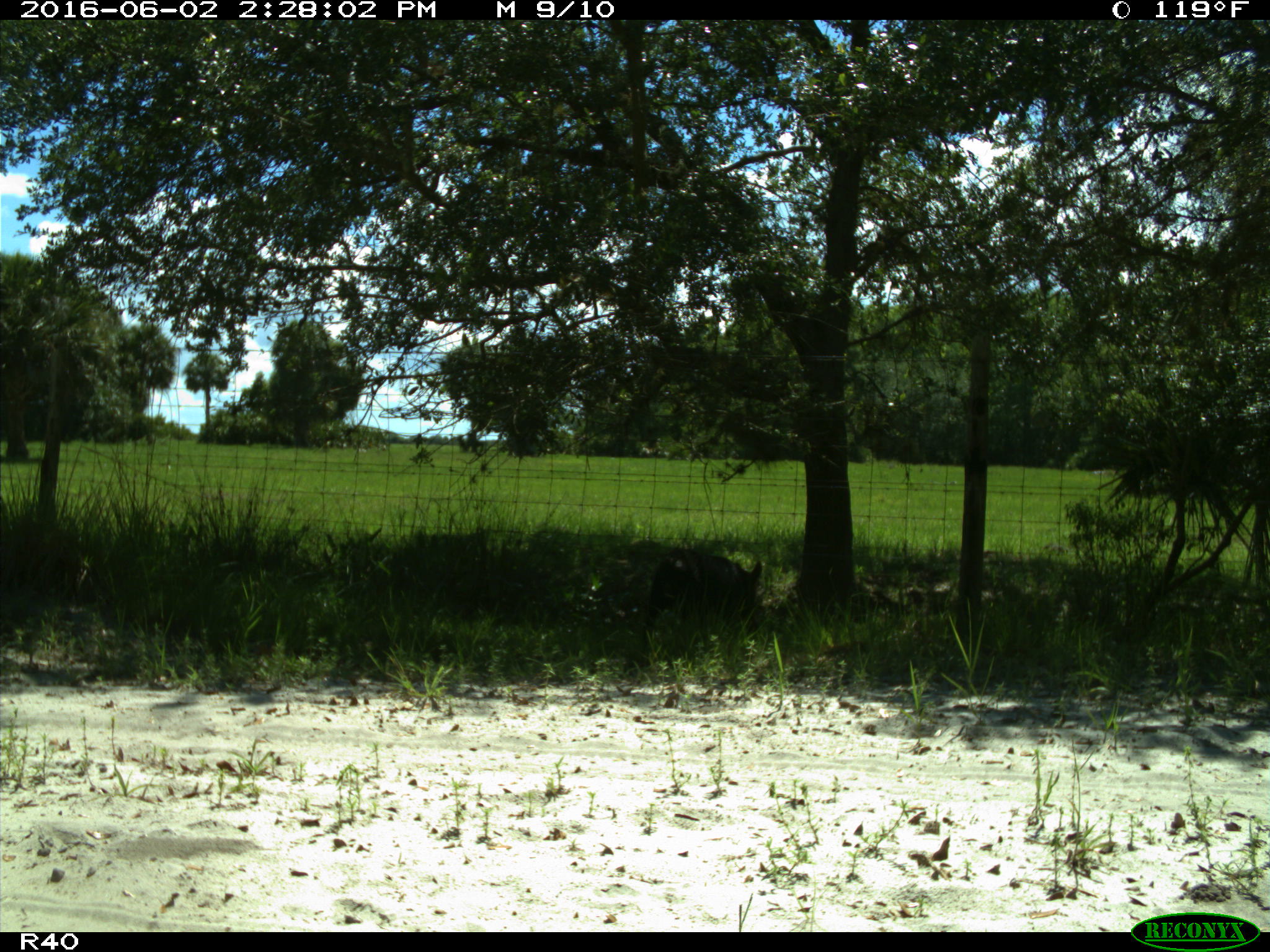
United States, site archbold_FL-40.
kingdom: Animalia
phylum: Chordata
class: Mammalia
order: Artiodactyla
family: Suidae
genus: Sus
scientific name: Sus scrofa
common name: wild boar